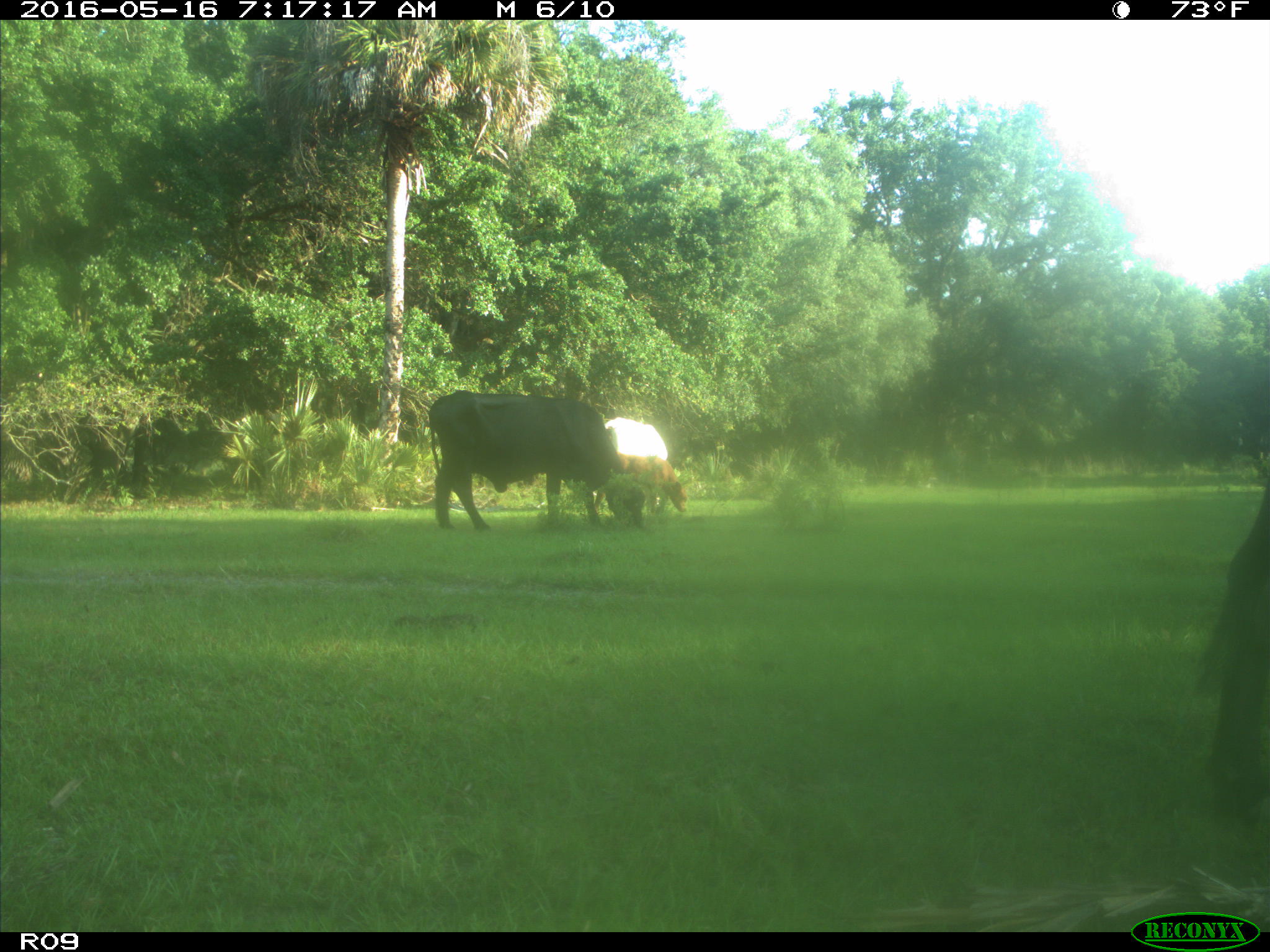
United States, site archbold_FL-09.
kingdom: Animalia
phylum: Chordata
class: Mammalia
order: Artiodactyla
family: Bovidae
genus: Bos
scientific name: Bos taurus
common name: domestic cow